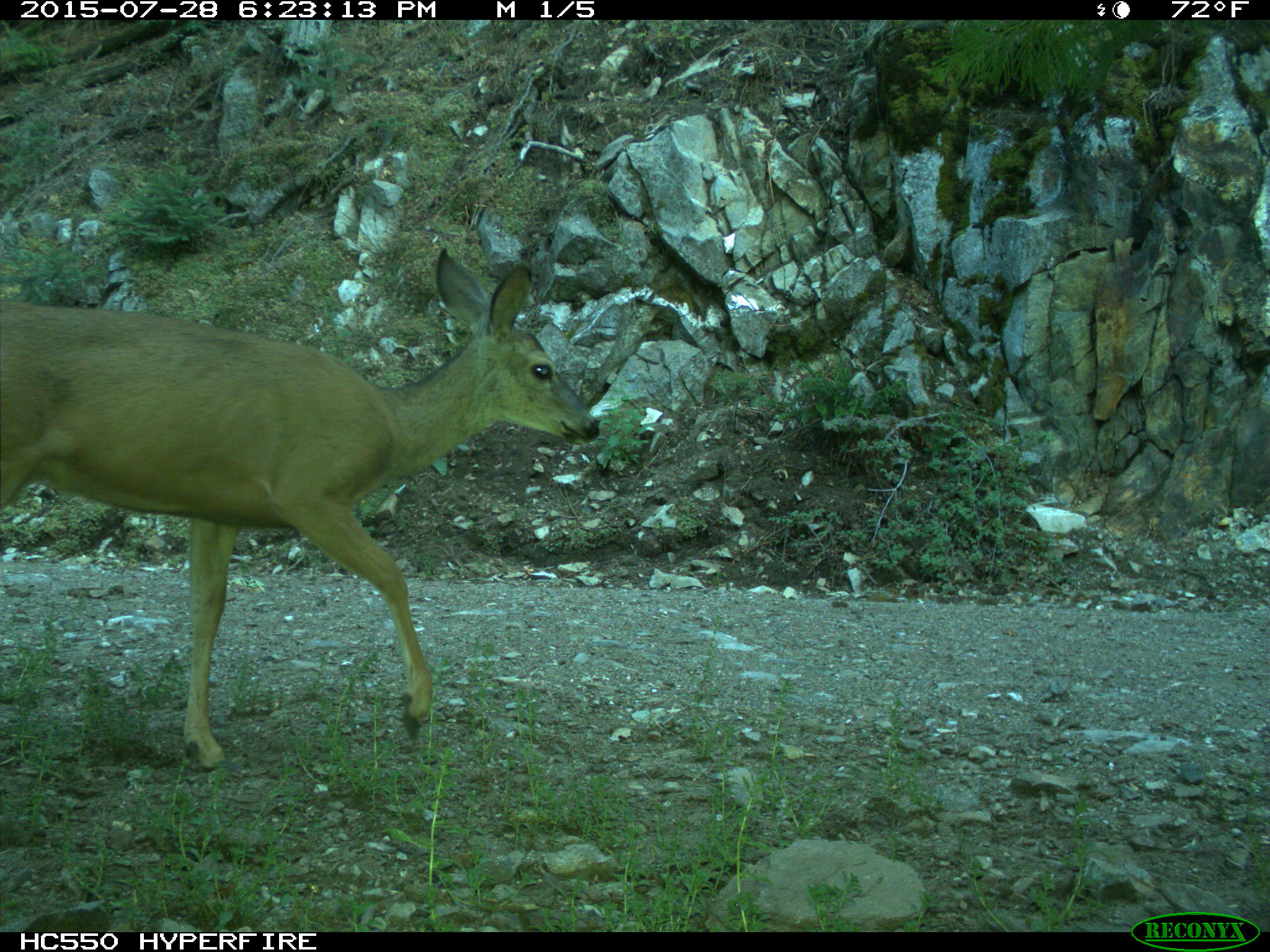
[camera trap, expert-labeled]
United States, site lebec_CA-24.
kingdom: Animalia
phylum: Chordata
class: Mammalia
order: Artiodactyla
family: Cervidae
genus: Odocoileus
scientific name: Odocoileus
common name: deer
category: unidentified deer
Unidentified deer (deer) (Odocoileus).